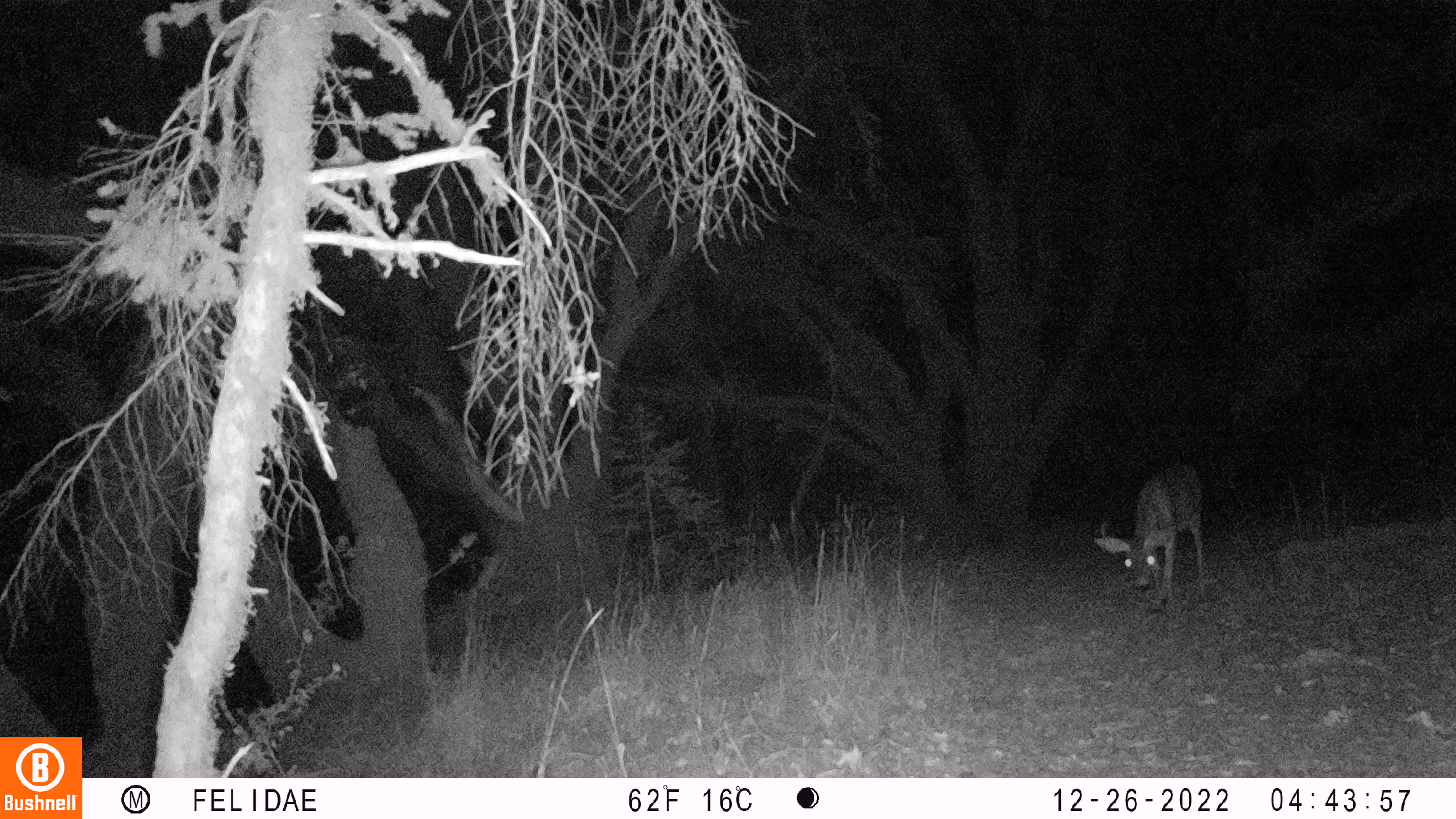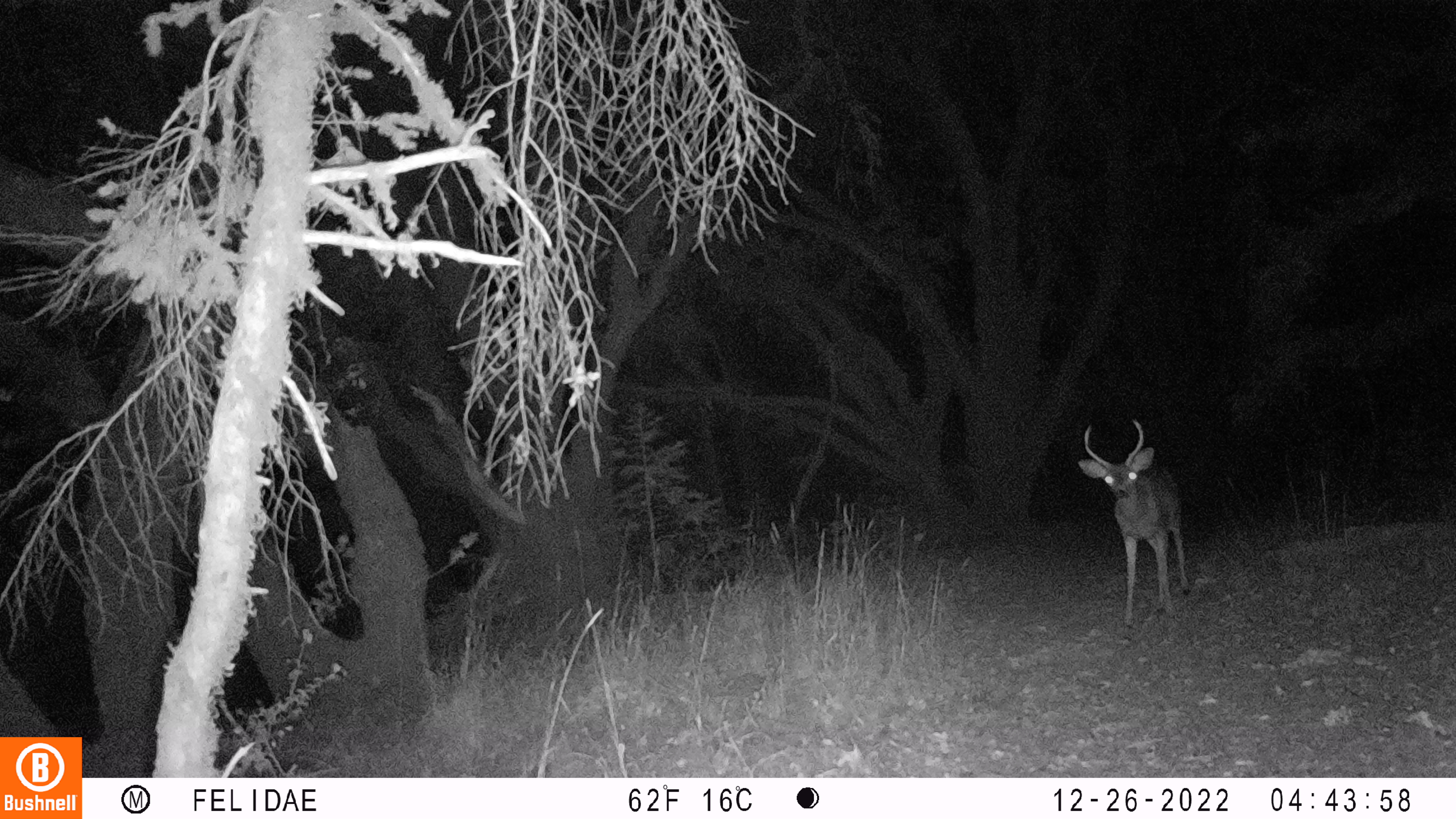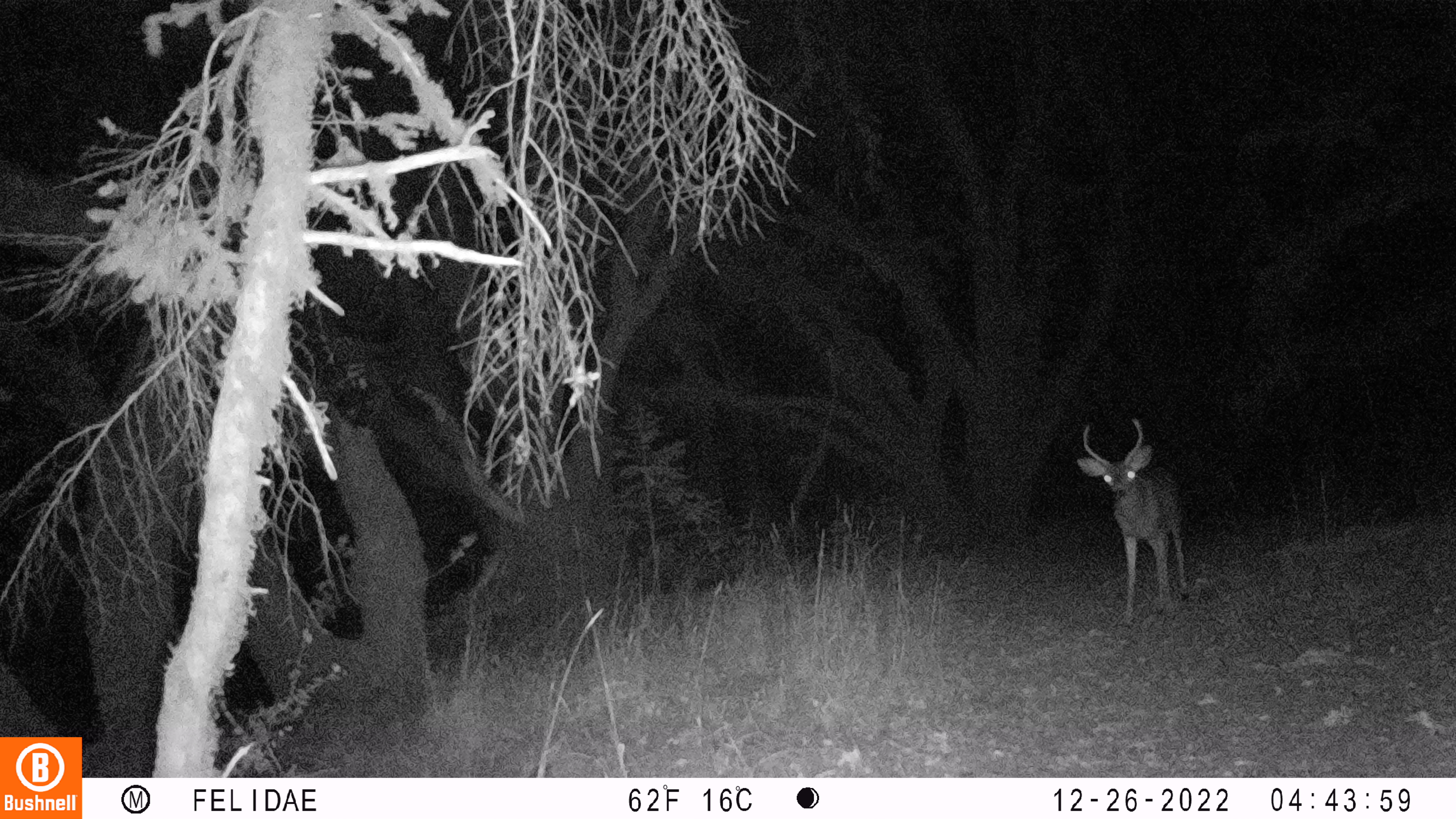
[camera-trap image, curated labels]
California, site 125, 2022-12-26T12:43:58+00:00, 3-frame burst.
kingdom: Animalia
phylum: Chordata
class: Mammalia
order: Artiodactyla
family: Cervidae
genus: Odocoileus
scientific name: Odocoileus hemionus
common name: mule deer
Mule deer (Odocoileus hemionus).